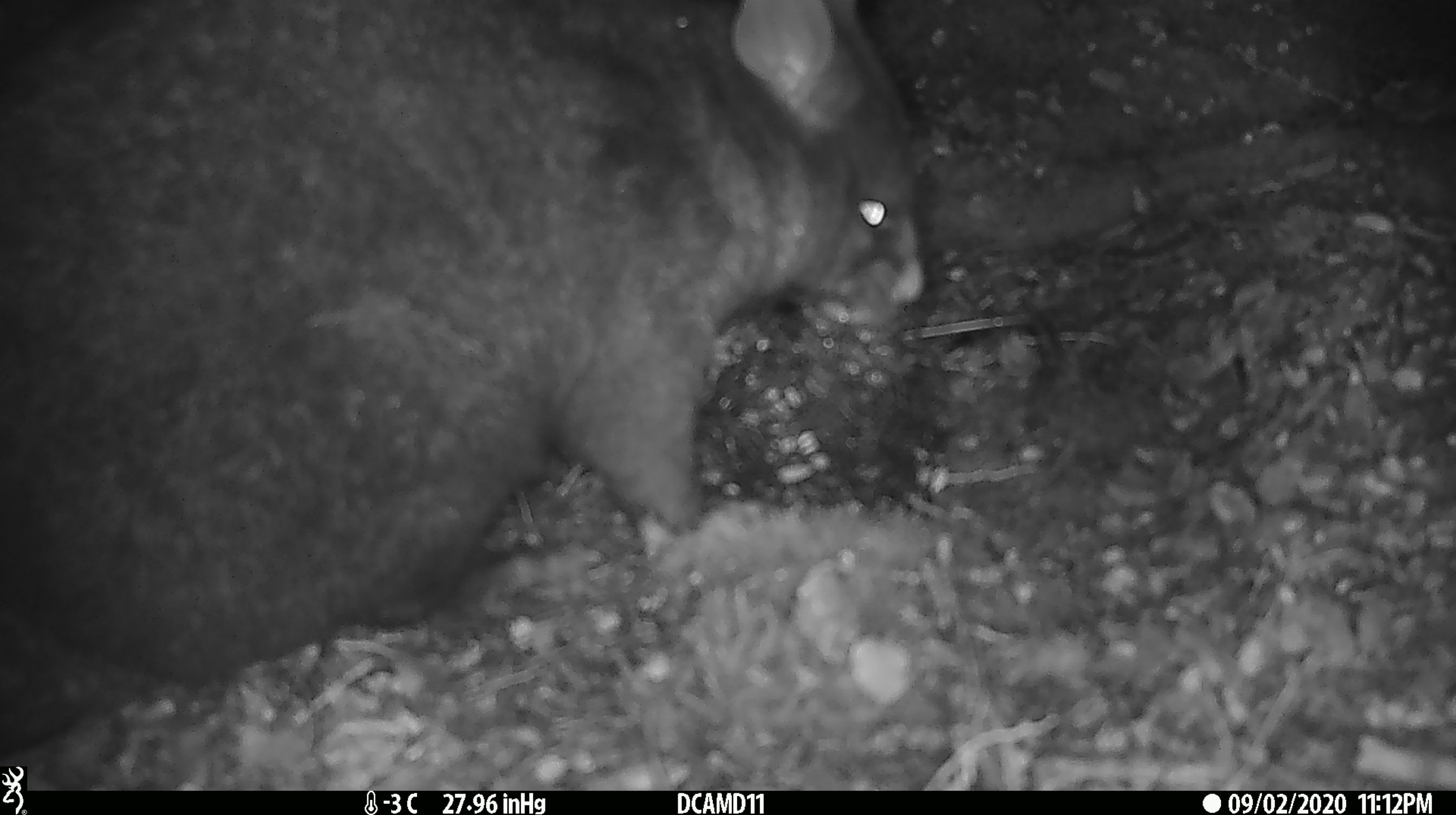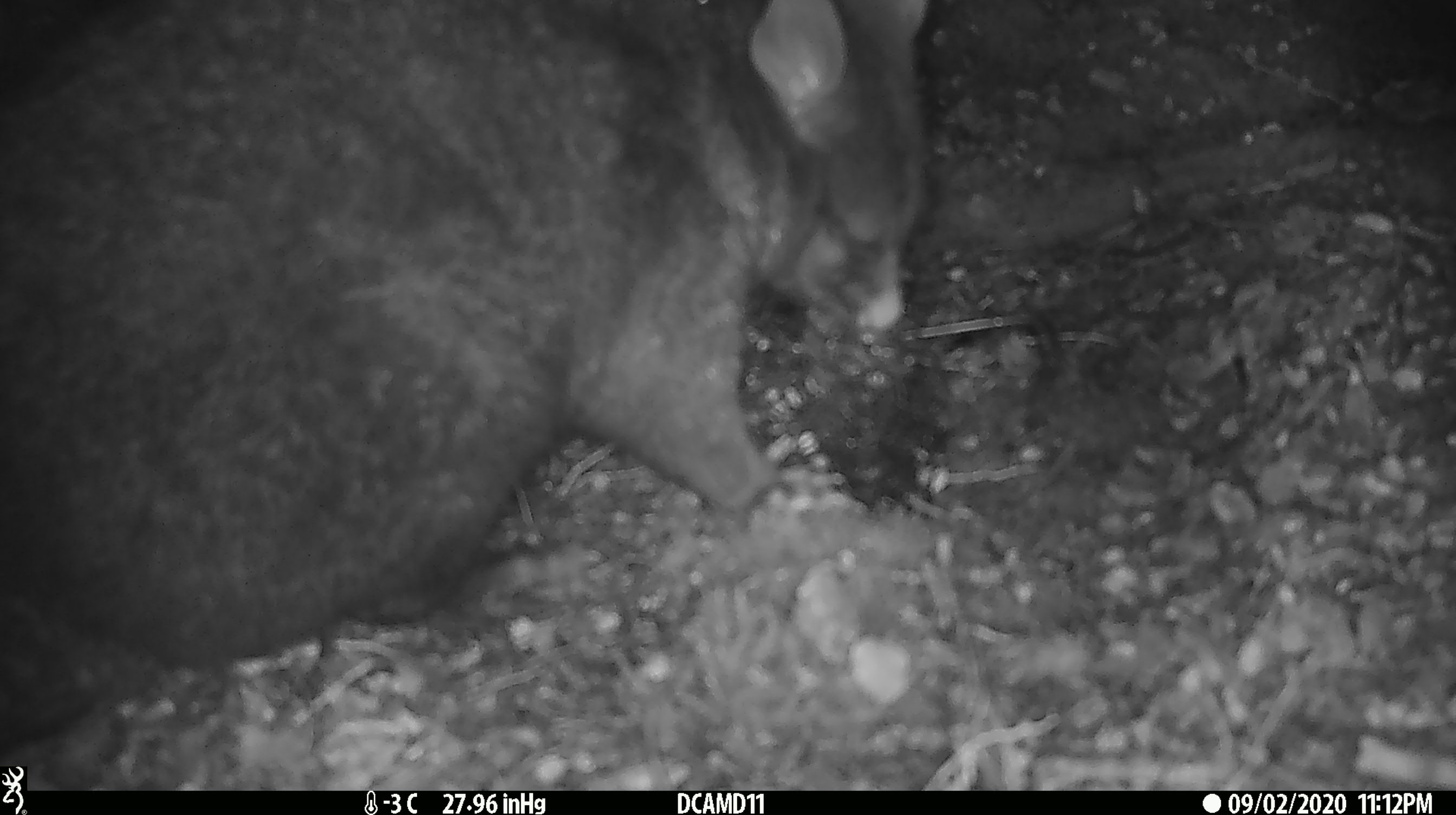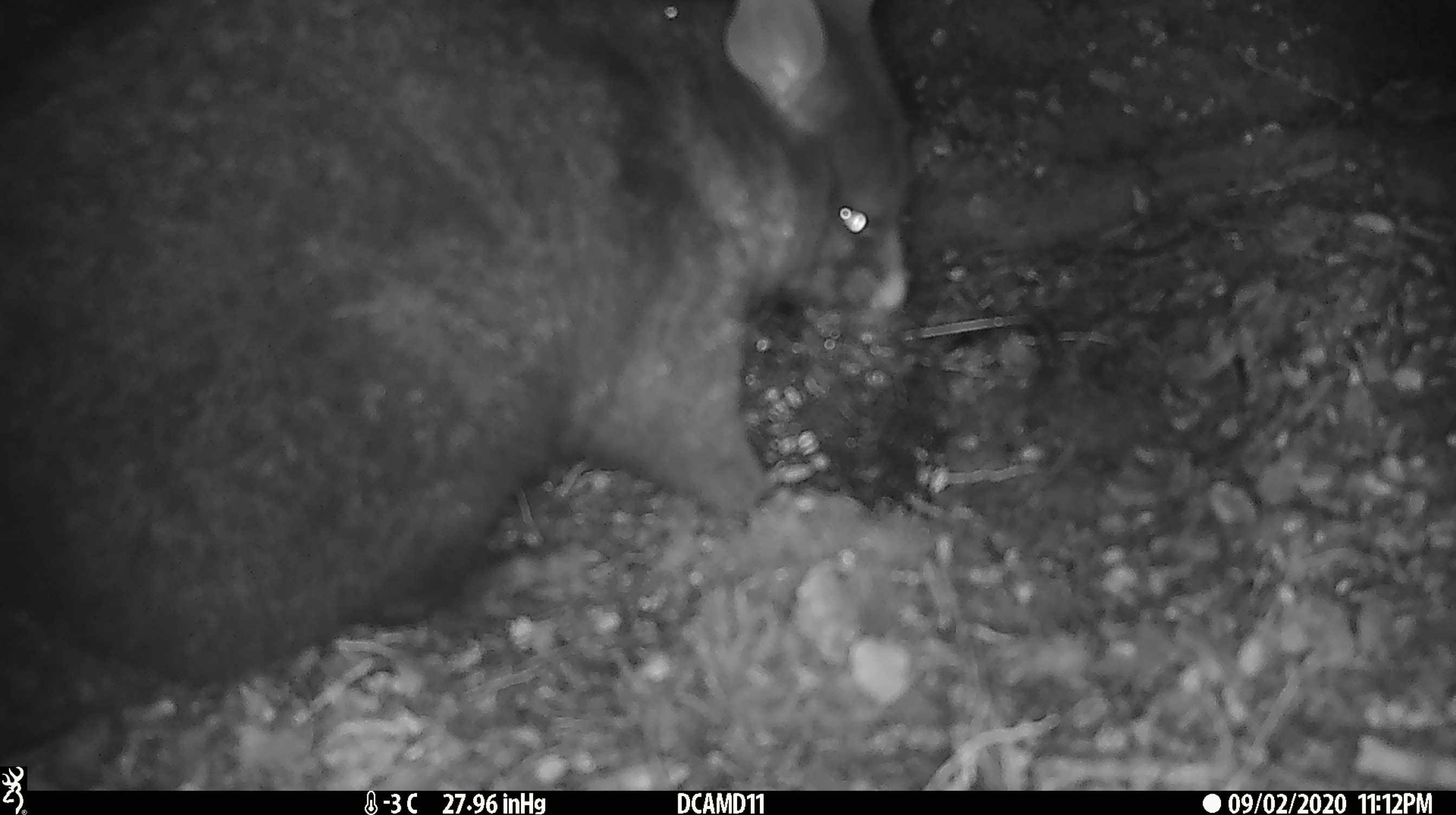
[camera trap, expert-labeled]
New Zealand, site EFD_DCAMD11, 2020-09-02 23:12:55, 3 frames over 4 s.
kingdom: Animalia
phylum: Chordata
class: Mammalia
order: Diprotodontia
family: Phalangeridae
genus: Trichosurus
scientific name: Trichosurus vulpecula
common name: common brushtail possum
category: possum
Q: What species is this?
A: Possum (common brushtail possum) (Trichosurus vulpecula).